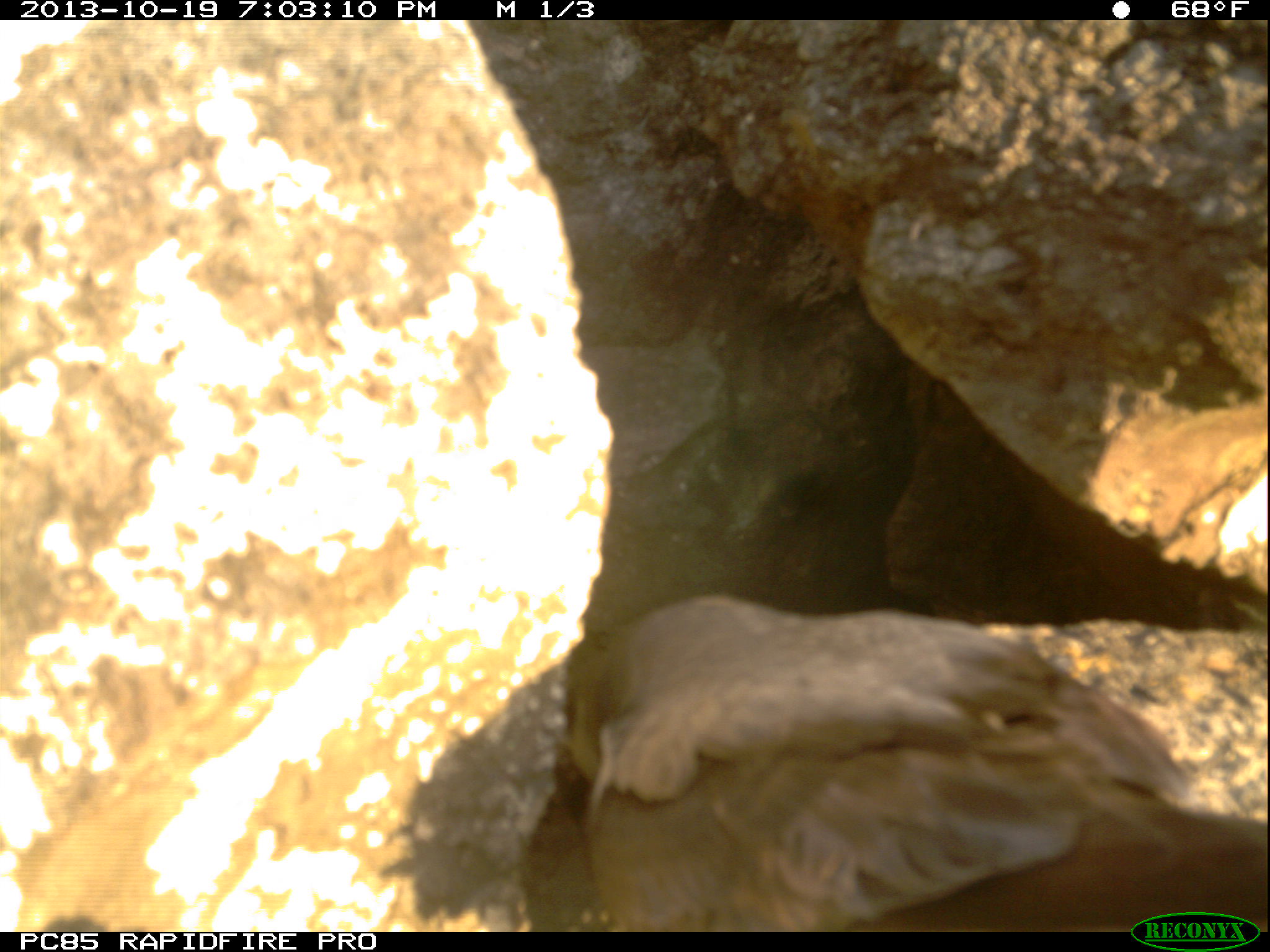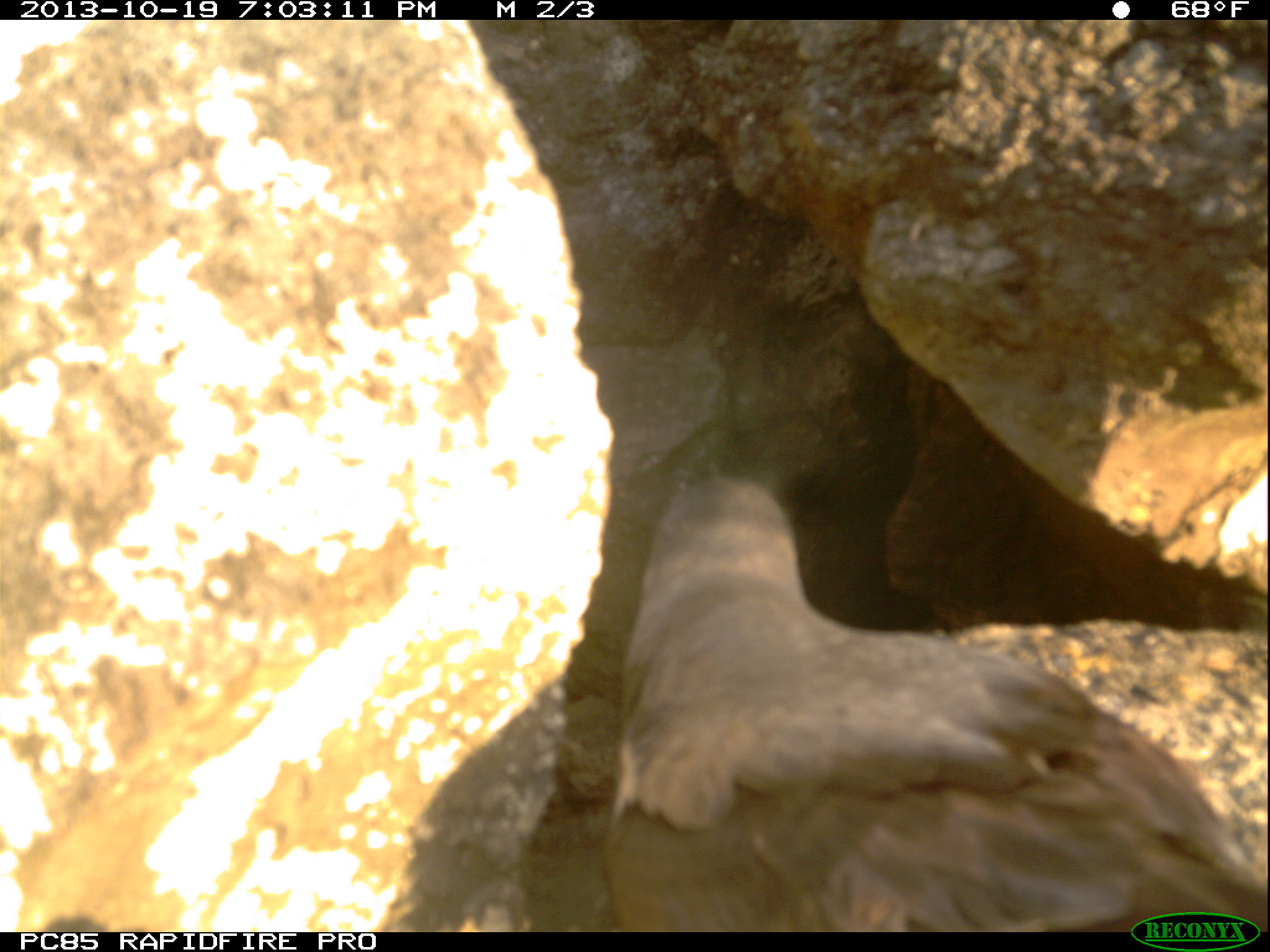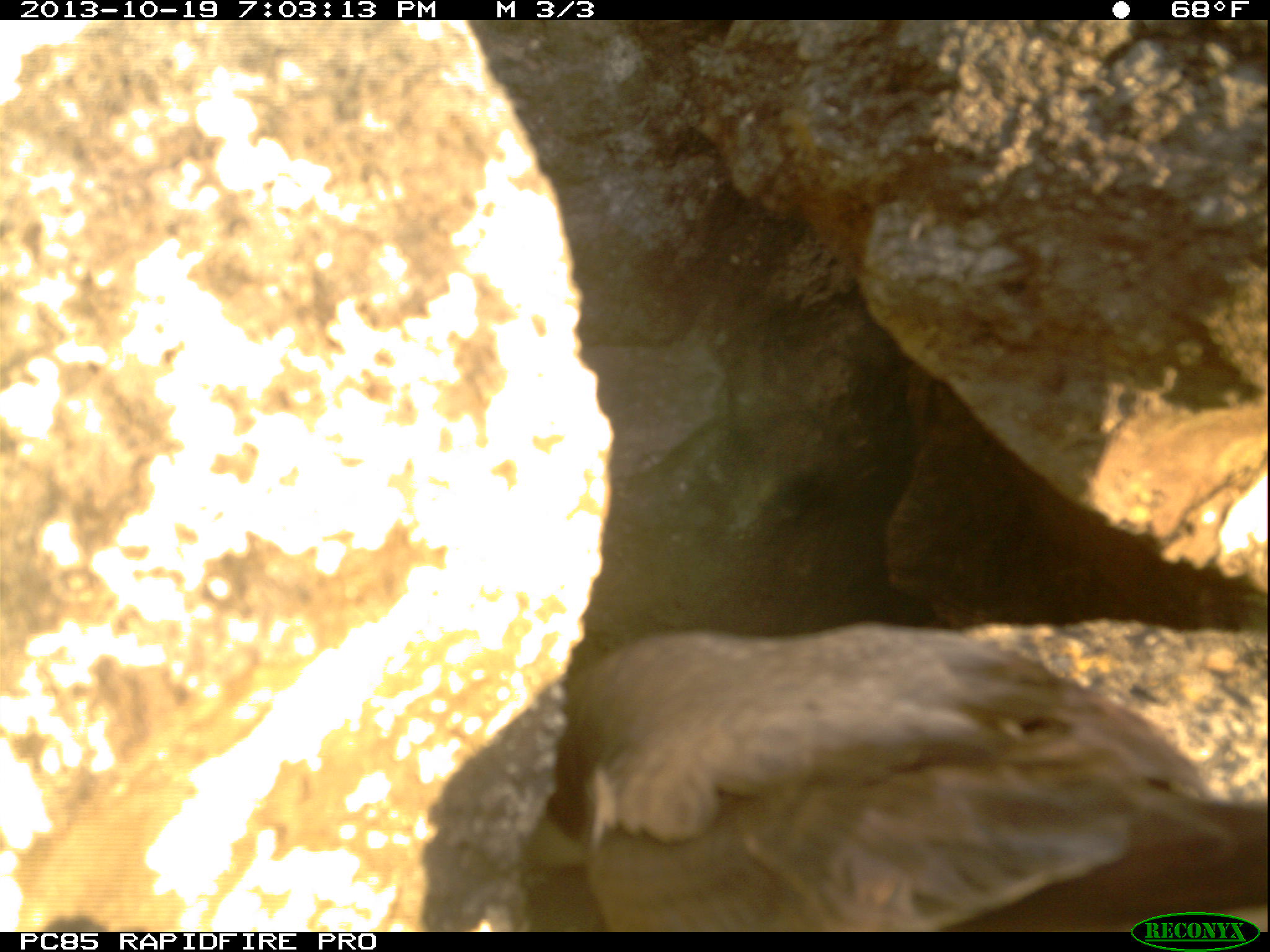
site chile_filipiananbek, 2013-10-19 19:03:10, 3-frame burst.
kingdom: Animalia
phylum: Chordata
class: Aves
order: Procellariiformes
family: Procellariidae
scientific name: Procellariidae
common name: petrel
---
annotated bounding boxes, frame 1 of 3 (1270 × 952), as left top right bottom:
petrel: 533 589 1267 932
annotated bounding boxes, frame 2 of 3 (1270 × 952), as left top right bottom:
petrel: 458 470 1262 927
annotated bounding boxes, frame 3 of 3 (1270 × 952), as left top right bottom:
petrel: 407 605 1270 931